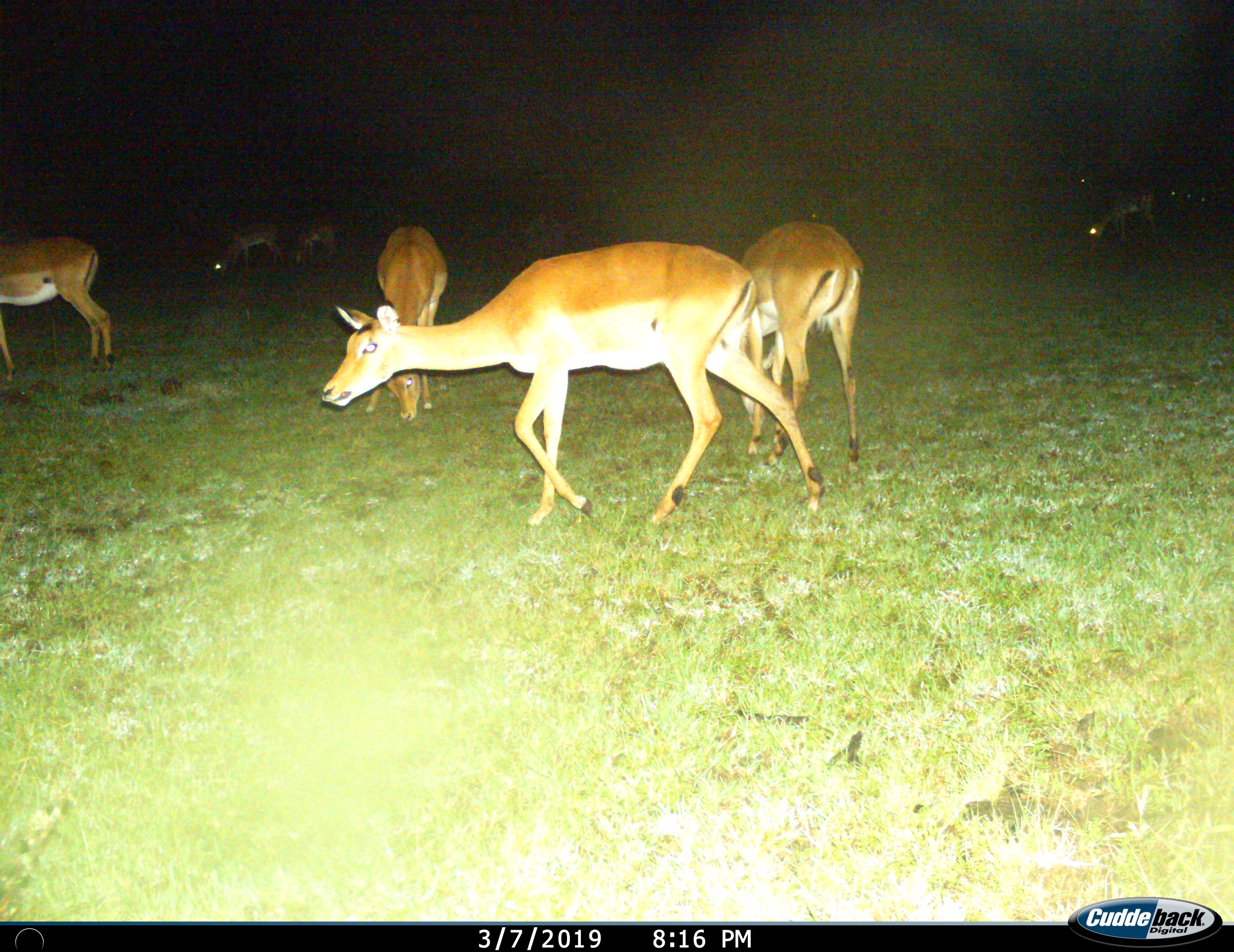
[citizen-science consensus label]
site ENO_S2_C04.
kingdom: Animalia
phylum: Chordata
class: Mammalia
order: Artiodactyla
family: Bovidae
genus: Aepyceros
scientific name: Aepyceros melampus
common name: impala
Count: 6.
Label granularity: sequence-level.